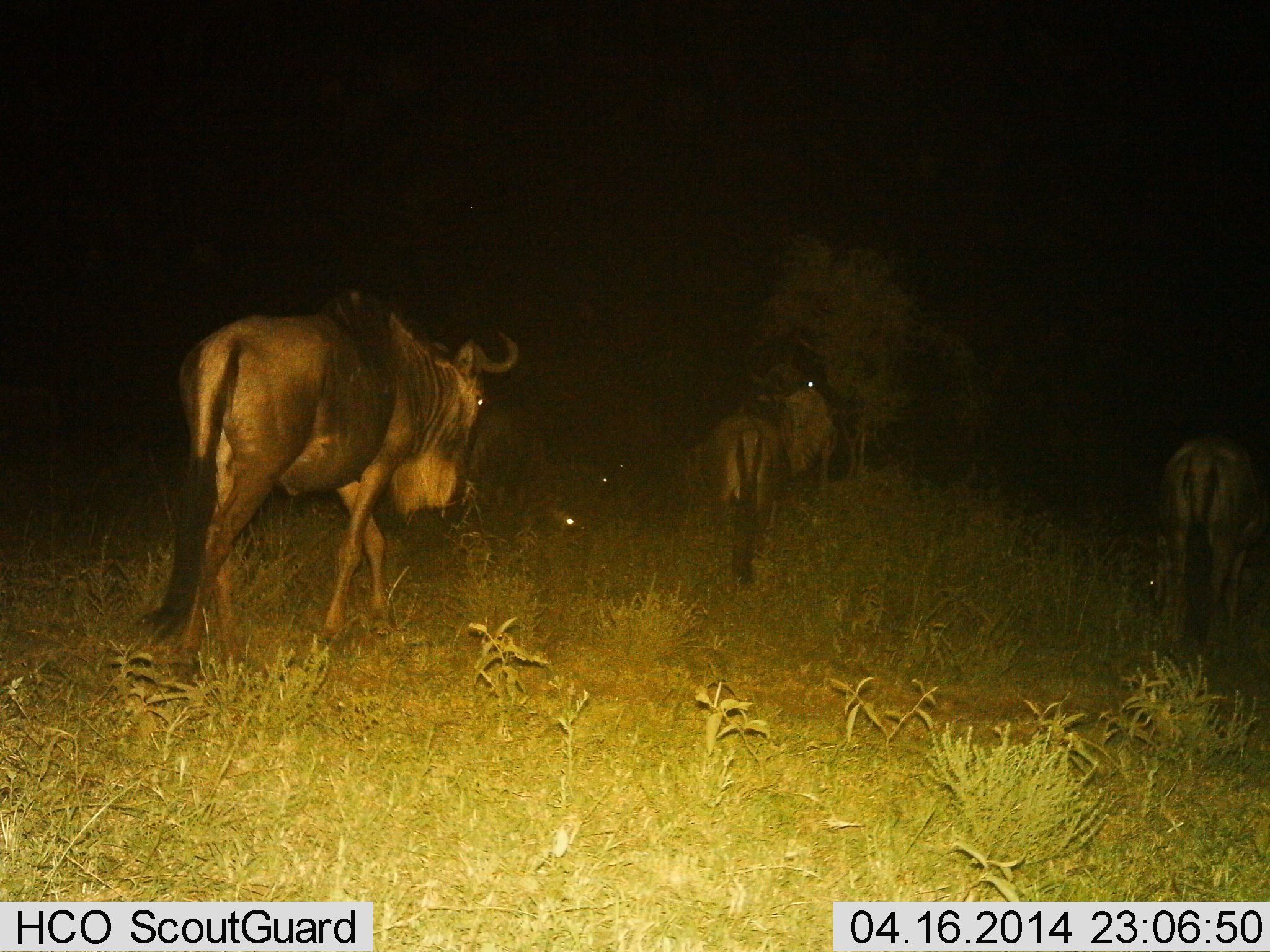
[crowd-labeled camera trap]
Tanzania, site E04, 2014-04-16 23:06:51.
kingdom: Animalia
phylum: Chordata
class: Mammalia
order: Artiodactyla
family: Bovidae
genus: Connochaetes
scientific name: Connochaetes taurinus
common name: blue wildebeest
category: wildebeest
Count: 4.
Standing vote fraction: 10%.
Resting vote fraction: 0%.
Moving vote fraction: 90%.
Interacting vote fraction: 0%.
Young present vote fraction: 0%.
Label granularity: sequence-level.